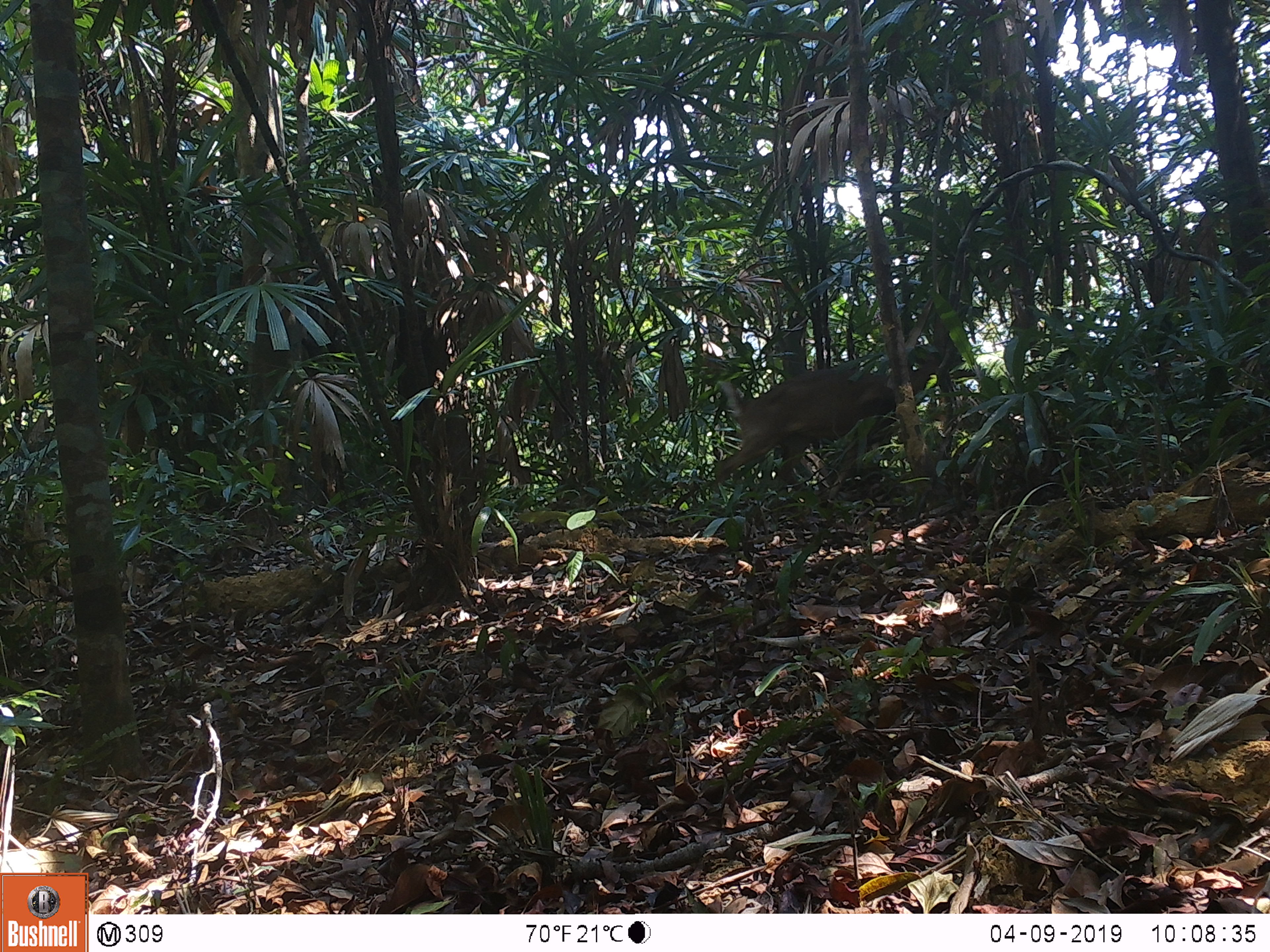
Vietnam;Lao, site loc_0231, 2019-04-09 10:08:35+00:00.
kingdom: Animalia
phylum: Chordata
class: Mammalia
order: Artiodactyla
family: Cervidae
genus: Muntiacus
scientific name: Muntiacus vuquangensis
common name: large-antlered muntjac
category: large antlered muntjac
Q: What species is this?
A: Large antlered muntjac (large-antlered muntjac) (Muntiacus vuquangensis).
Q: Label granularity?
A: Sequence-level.